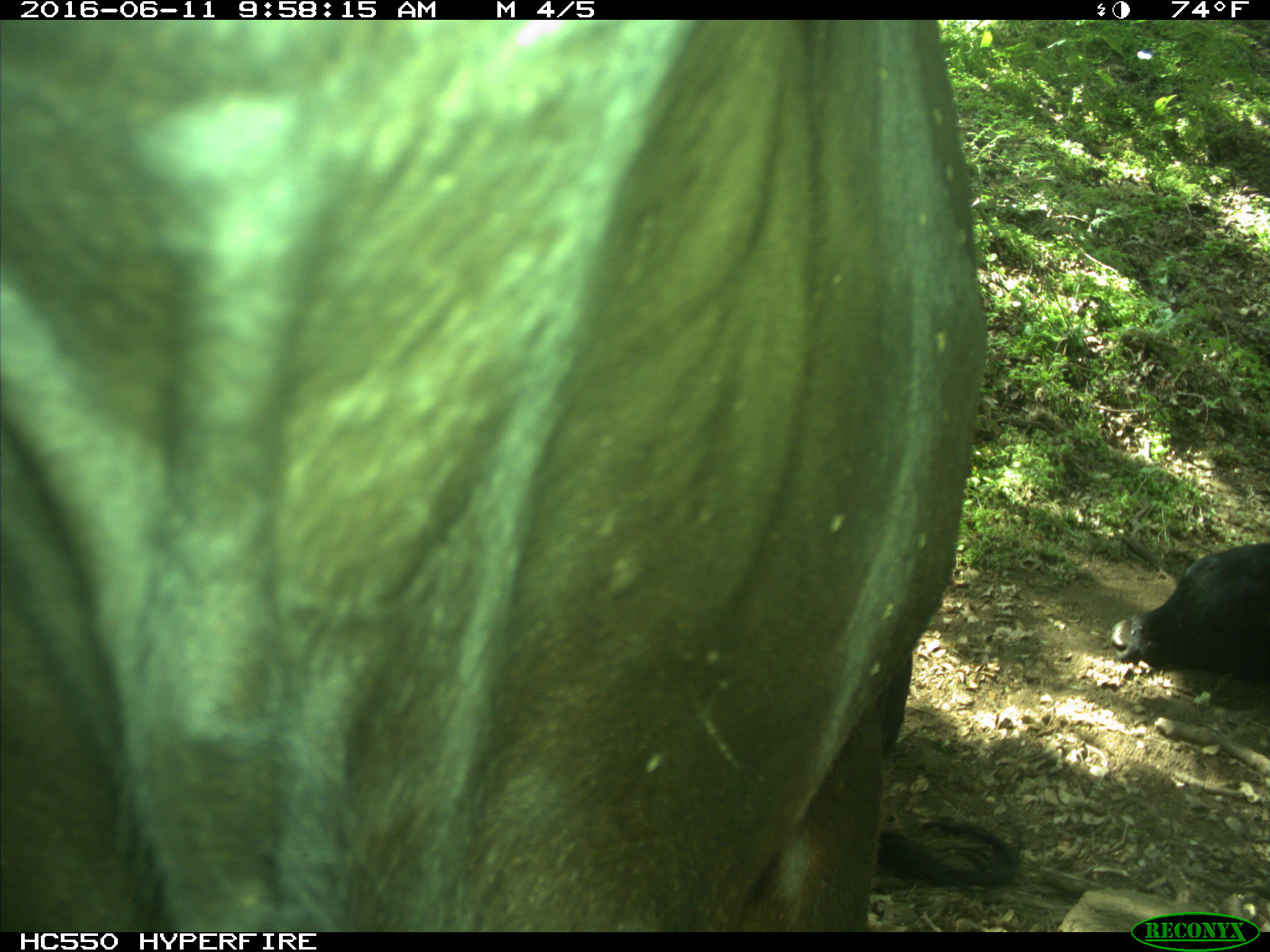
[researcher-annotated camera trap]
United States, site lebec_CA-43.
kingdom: Animalia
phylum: Chordata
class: Mammalia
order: Artiodactyla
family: Bovidae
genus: Bos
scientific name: Bos taurus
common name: domestic cow